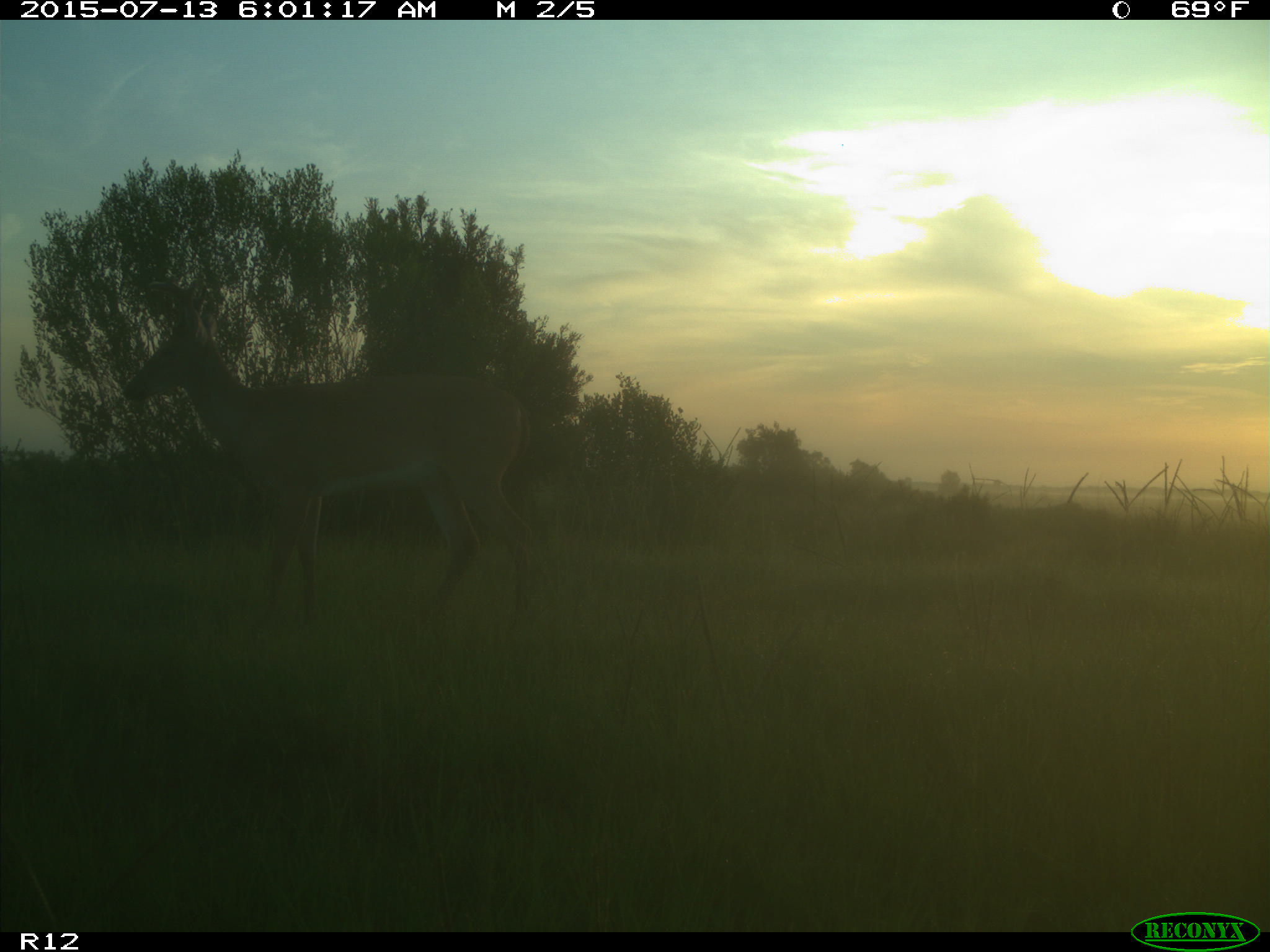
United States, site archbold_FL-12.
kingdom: Animalia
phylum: Chordata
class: Mammalia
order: Artiodactyla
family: Cervidae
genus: Odocoileus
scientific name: Odocoileus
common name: deer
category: unidentified deer